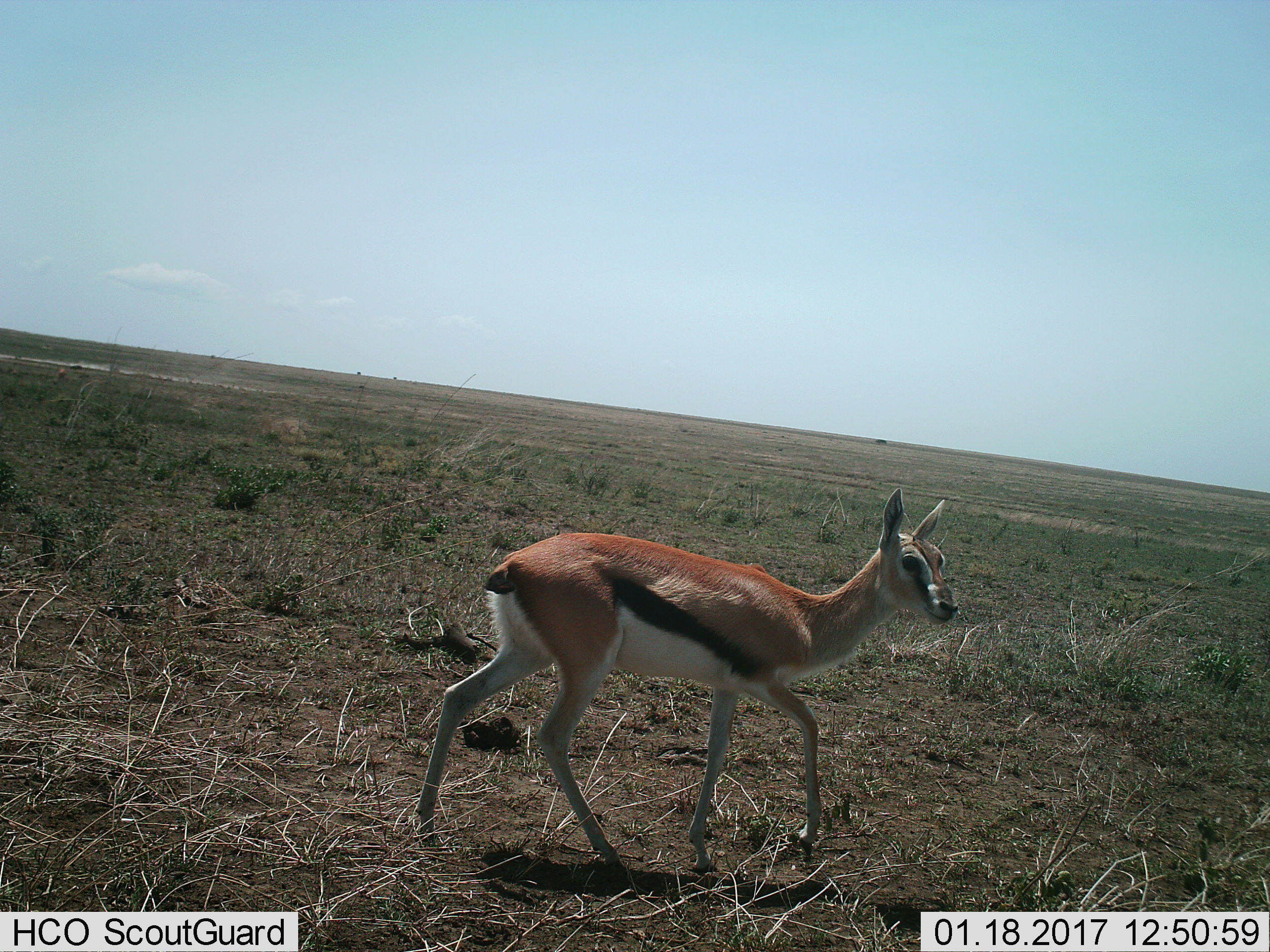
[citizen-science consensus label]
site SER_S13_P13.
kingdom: Animalia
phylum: Chordata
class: Mammalia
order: Artiodactyla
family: Bovidae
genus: Eudorcas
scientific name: Eudorcas thomsonii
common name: thomson's gazelle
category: gazellethomsons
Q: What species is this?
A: Gazellethomsons (thomson's gazelle) (Eudorcas thomsonii).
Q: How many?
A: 1.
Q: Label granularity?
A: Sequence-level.